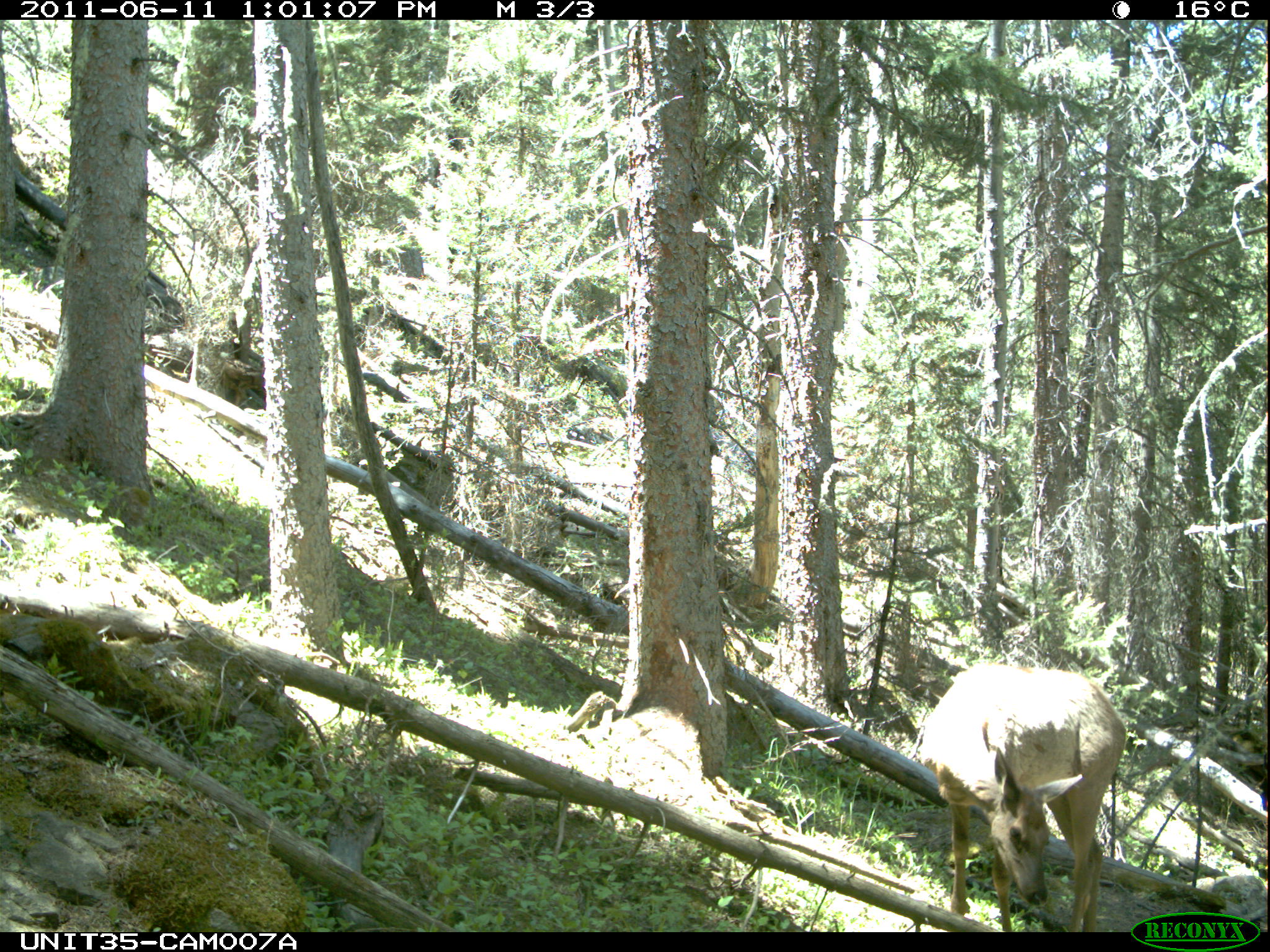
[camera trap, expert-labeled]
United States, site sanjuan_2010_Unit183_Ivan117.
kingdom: Animalia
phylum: Chordata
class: Mammalia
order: Artiodactyla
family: Cervidae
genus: Cervus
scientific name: Cervus elaphus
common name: red deer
Cervus elaphus (red deer).